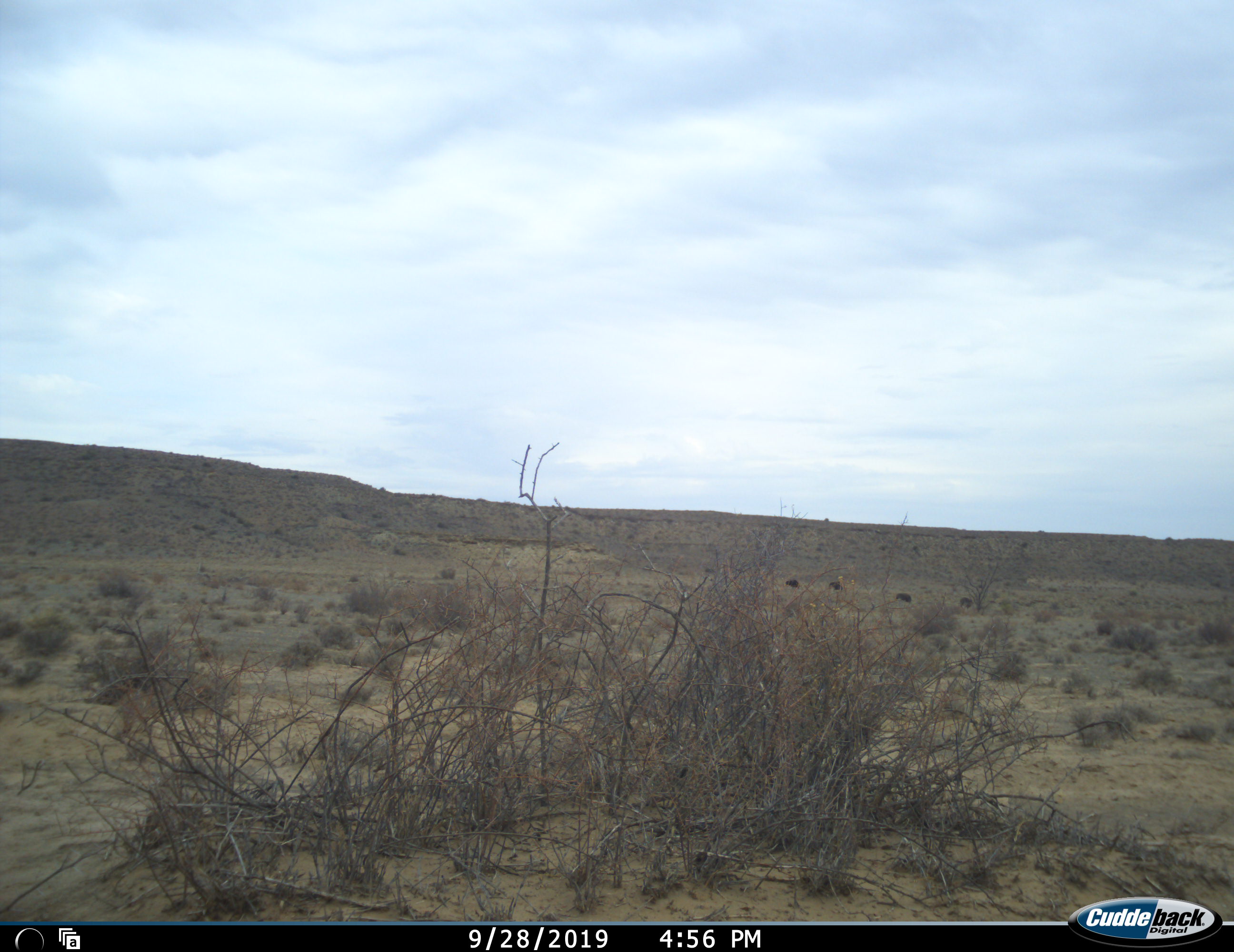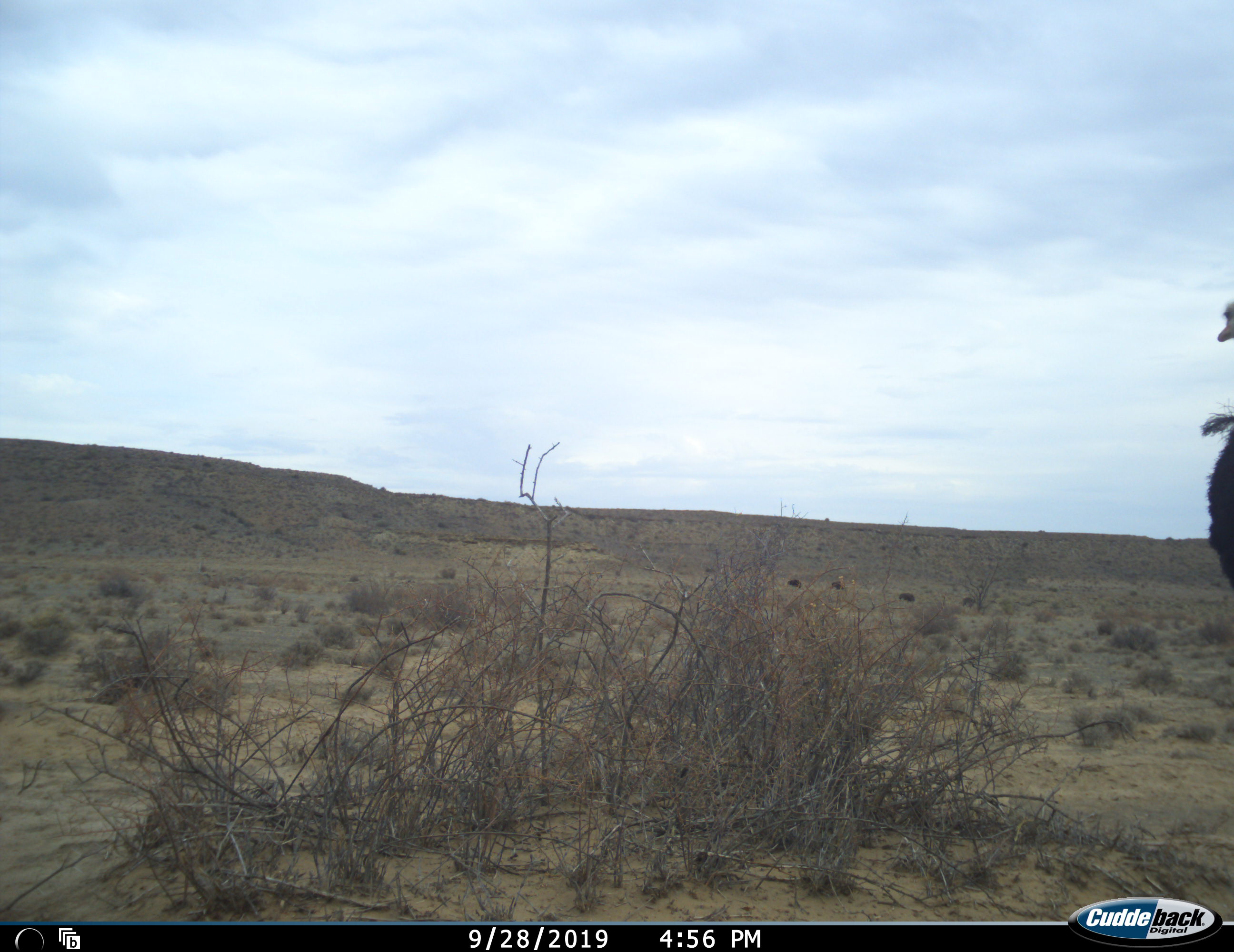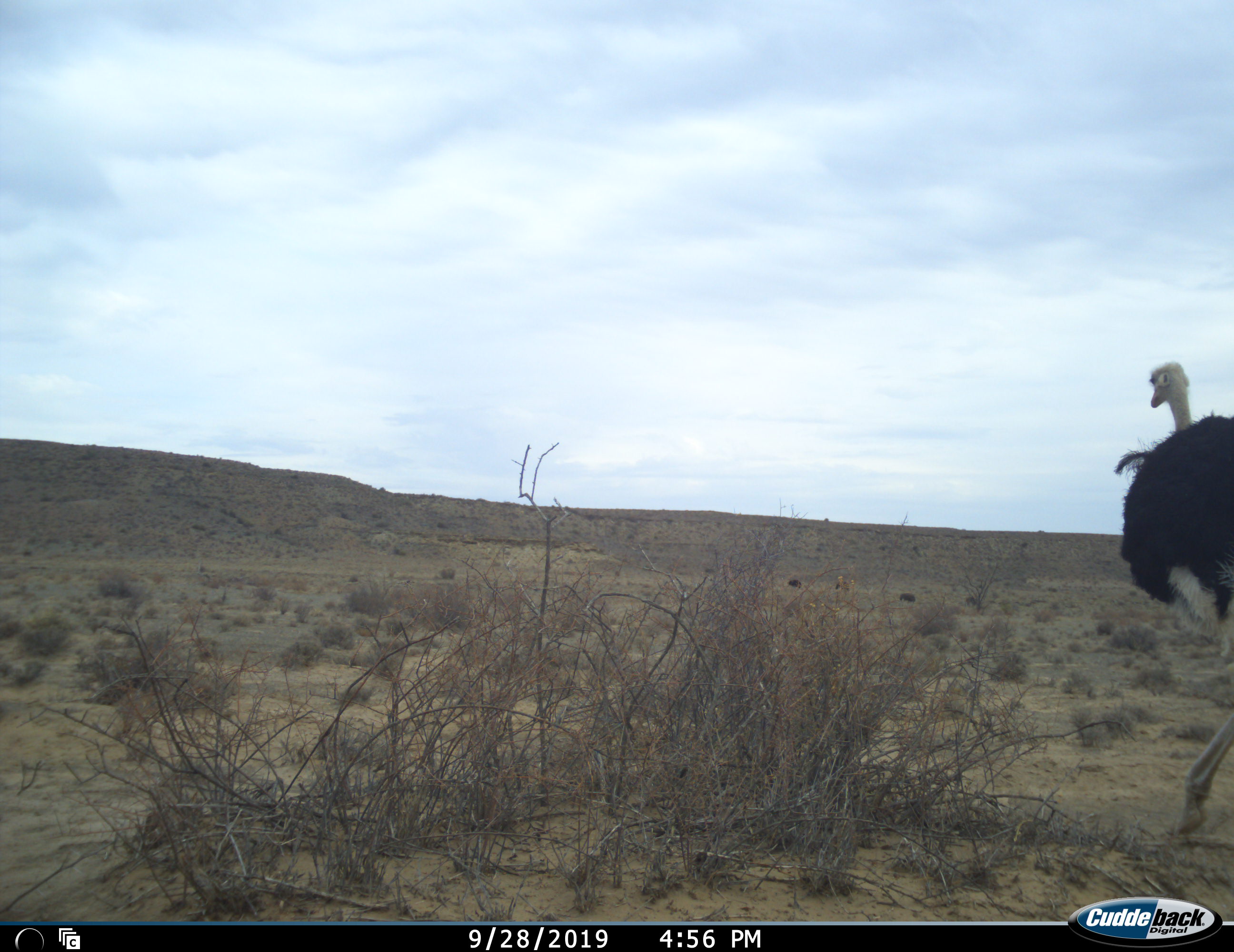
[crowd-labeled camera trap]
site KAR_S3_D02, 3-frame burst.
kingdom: Animalia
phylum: Chordata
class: Aves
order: Struthioniformes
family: Struthionidae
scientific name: Struthionidae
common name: ostrich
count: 1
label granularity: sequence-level